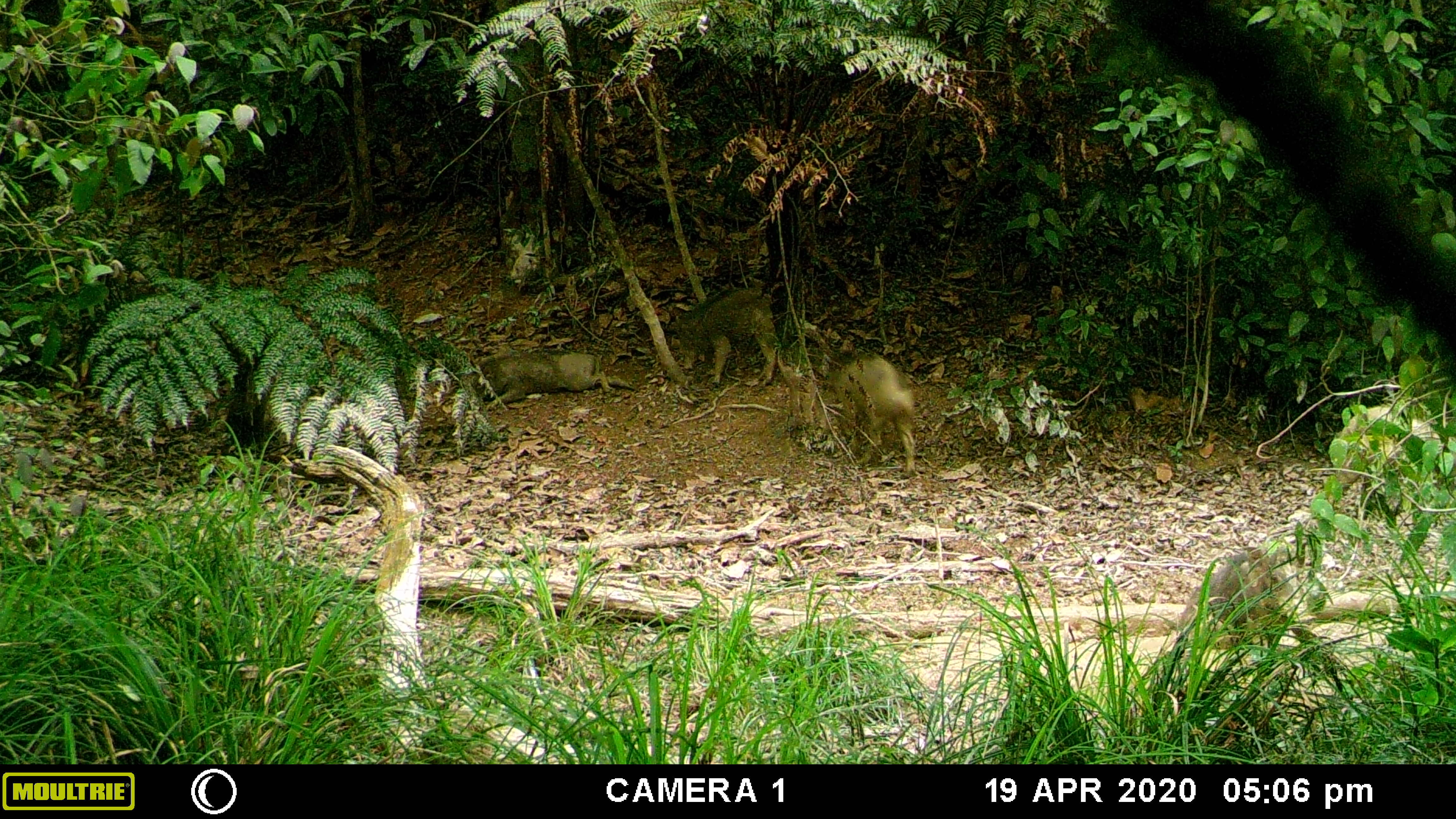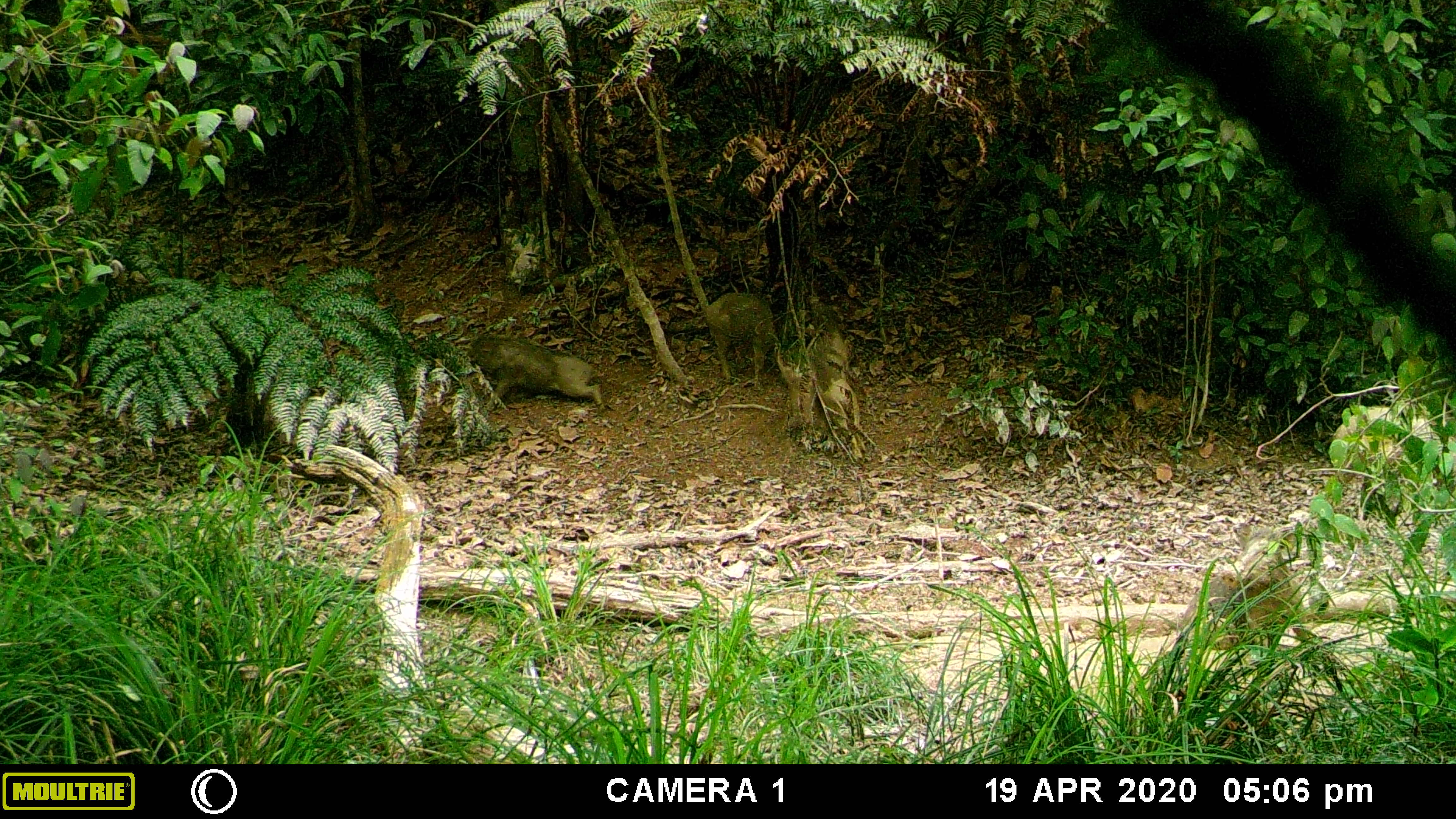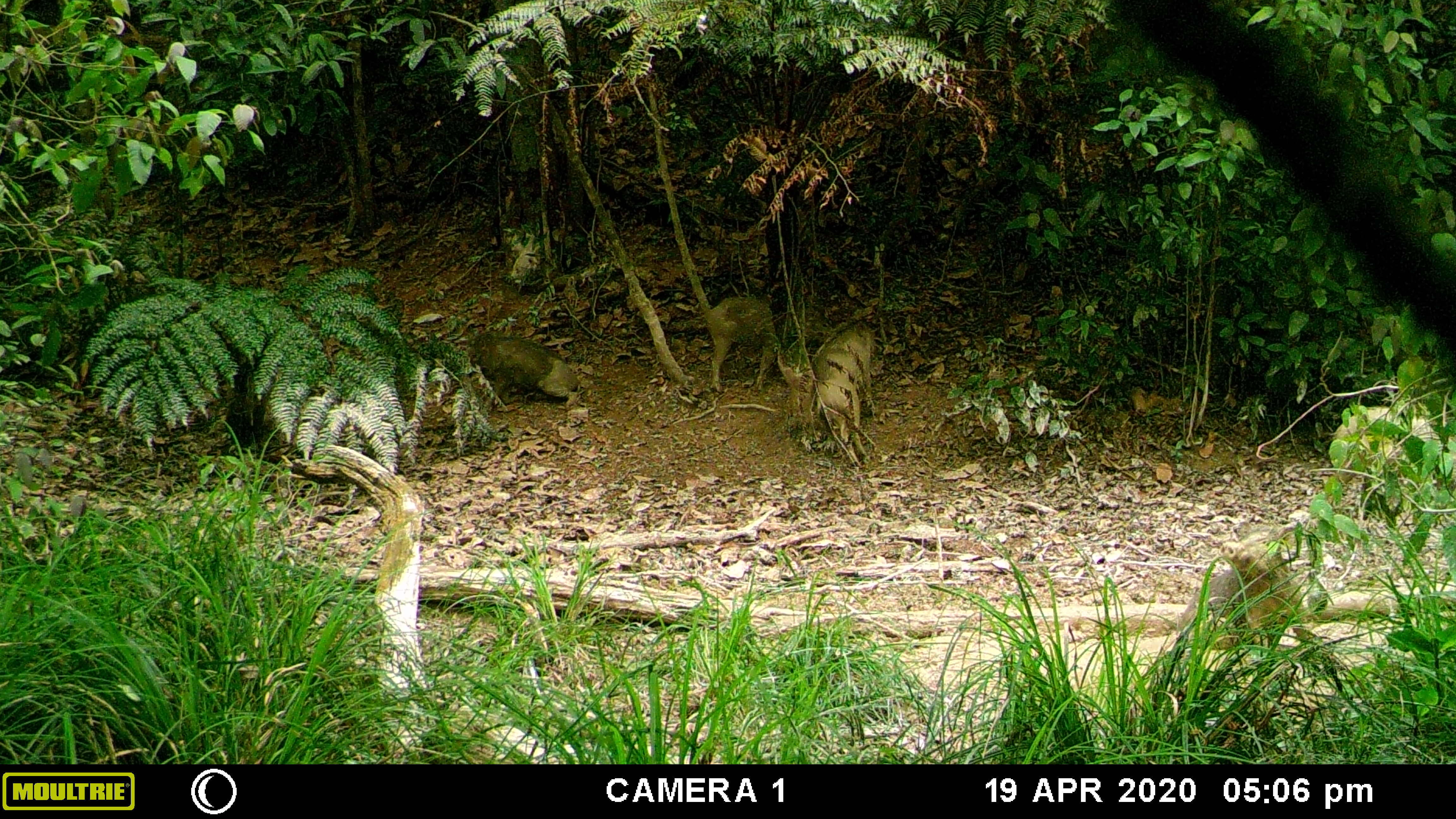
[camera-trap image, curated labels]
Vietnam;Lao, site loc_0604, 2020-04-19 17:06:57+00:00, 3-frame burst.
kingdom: Animalia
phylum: Chordata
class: Mammalia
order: Artiodactyla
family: Suidae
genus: Sus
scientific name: Sus scrofa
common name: eurasian wild pig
Eurasian wild pig (Sus scrofa). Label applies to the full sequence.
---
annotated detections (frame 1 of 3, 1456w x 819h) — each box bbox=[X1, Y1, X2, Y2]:
eurasian wild pig: bbox=[1172, 544, 1295, 656]; bbox=[823, 352, 919, 476]; bbox=[675, 288, 778, 388]; bbox=[471, 351, 612, 407]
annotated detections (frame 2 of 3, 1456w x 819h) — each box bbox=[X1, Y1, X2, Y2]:
eurasian wild pig: bbox=[1172, 544, 1295, 656]; bbox=[471, 332, 607, 410]; bbox=[700, 288, 778, 388]; bbox=[806, 321, 854, 433]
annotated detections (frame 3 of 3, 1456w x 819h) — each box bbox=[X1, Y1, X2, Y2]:
eurasian wild pig: bbox=[1168, 542, 1299, 656]; bbox=[811, 318, 876, 465]; bbox=[470, 331, 581, 405]; bbox=[700, 288, 778, 388]